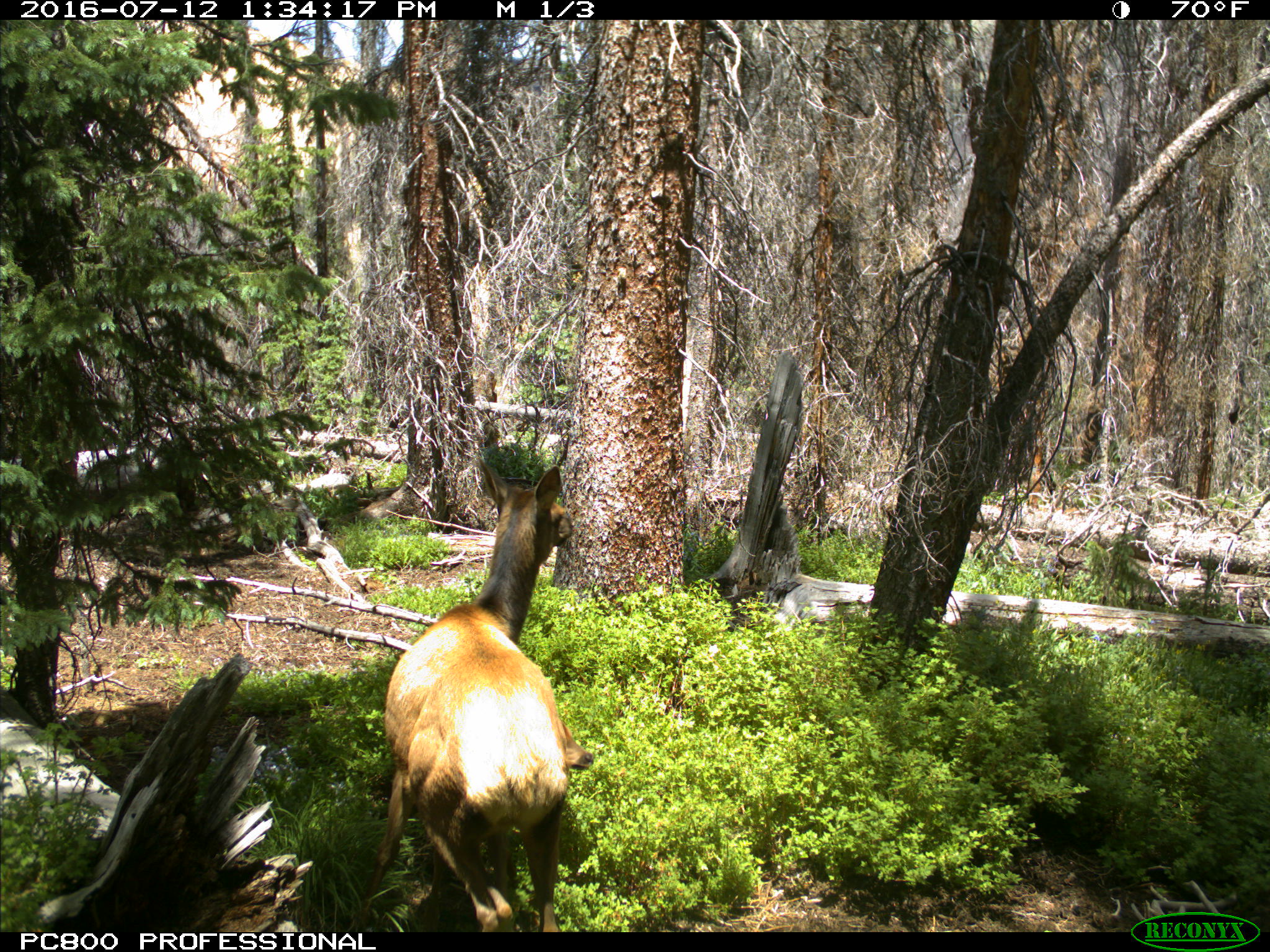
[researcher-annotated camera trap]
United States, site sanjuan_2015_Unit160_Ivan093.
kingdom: Animalia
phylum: Chordata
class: Mammalia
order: Artiodactyla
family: Cervidae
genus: Cervus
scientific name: Cervus elaphus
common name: red deer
Cervus elaphus (red deer).